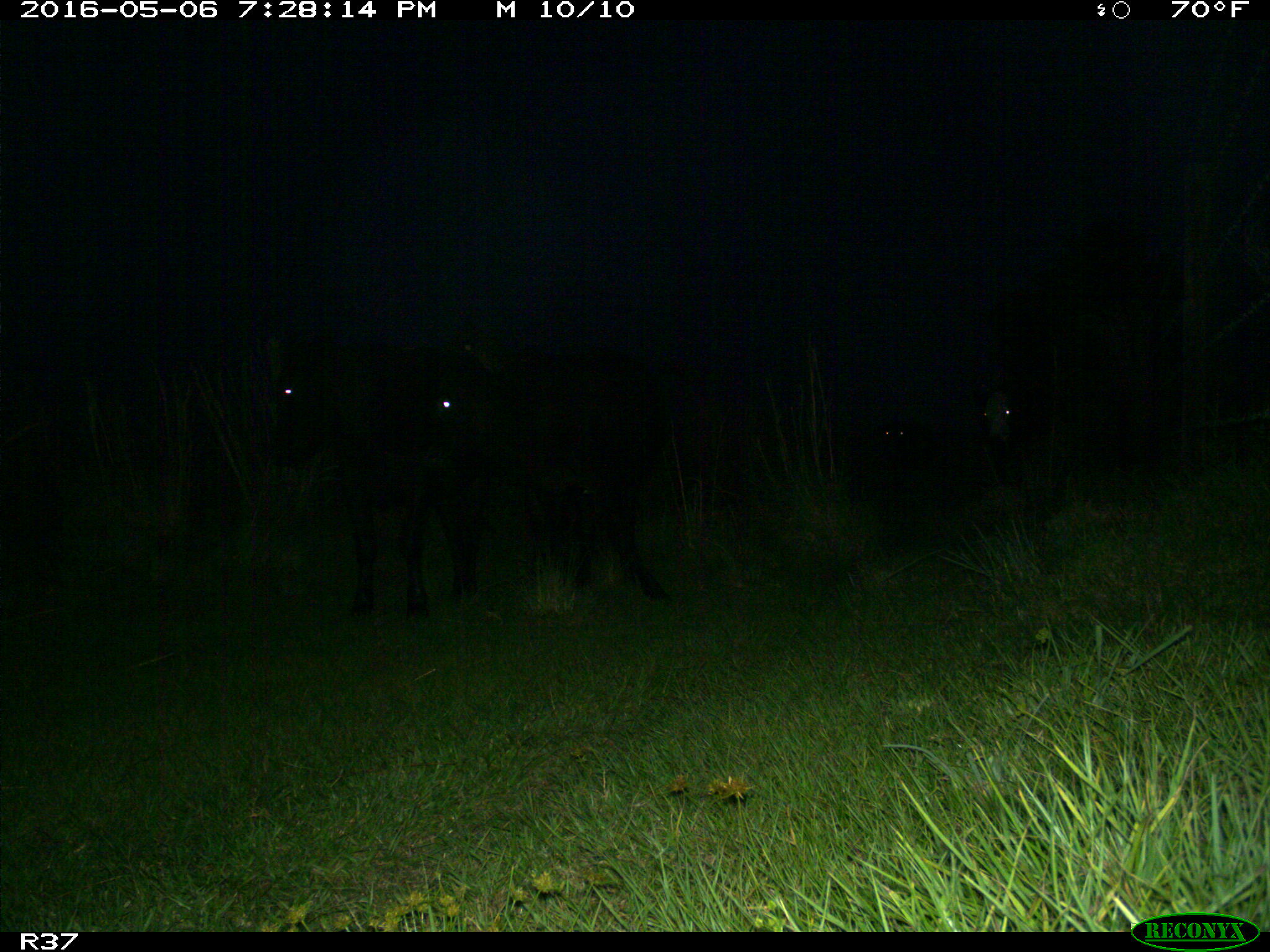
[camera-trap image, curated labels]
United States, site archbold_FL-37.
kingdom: Animalia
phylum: Chordata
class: Mammalia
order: Artiodactyla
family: Bovidae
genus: Bos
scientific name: Bos taurus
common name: domestic cow